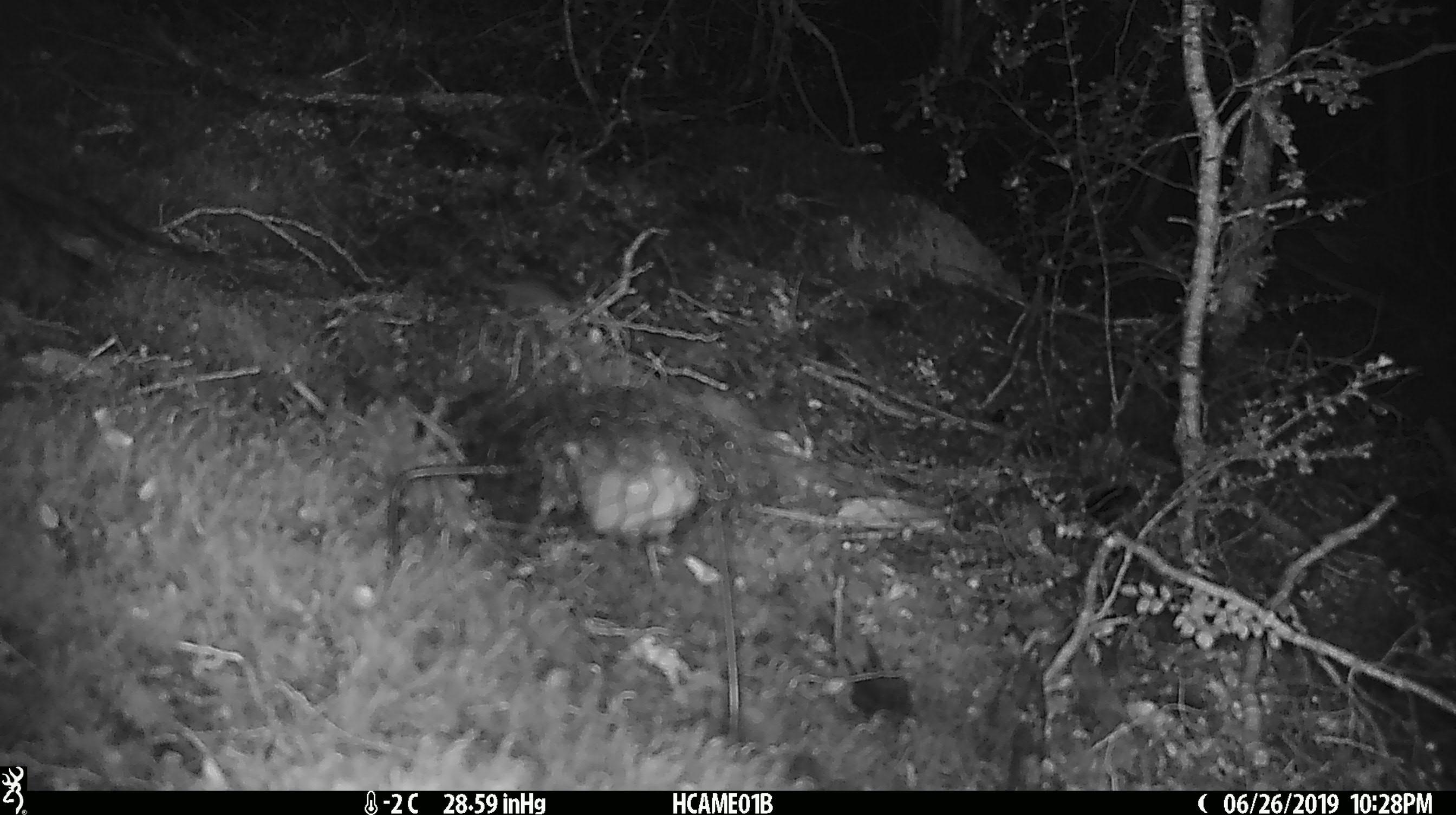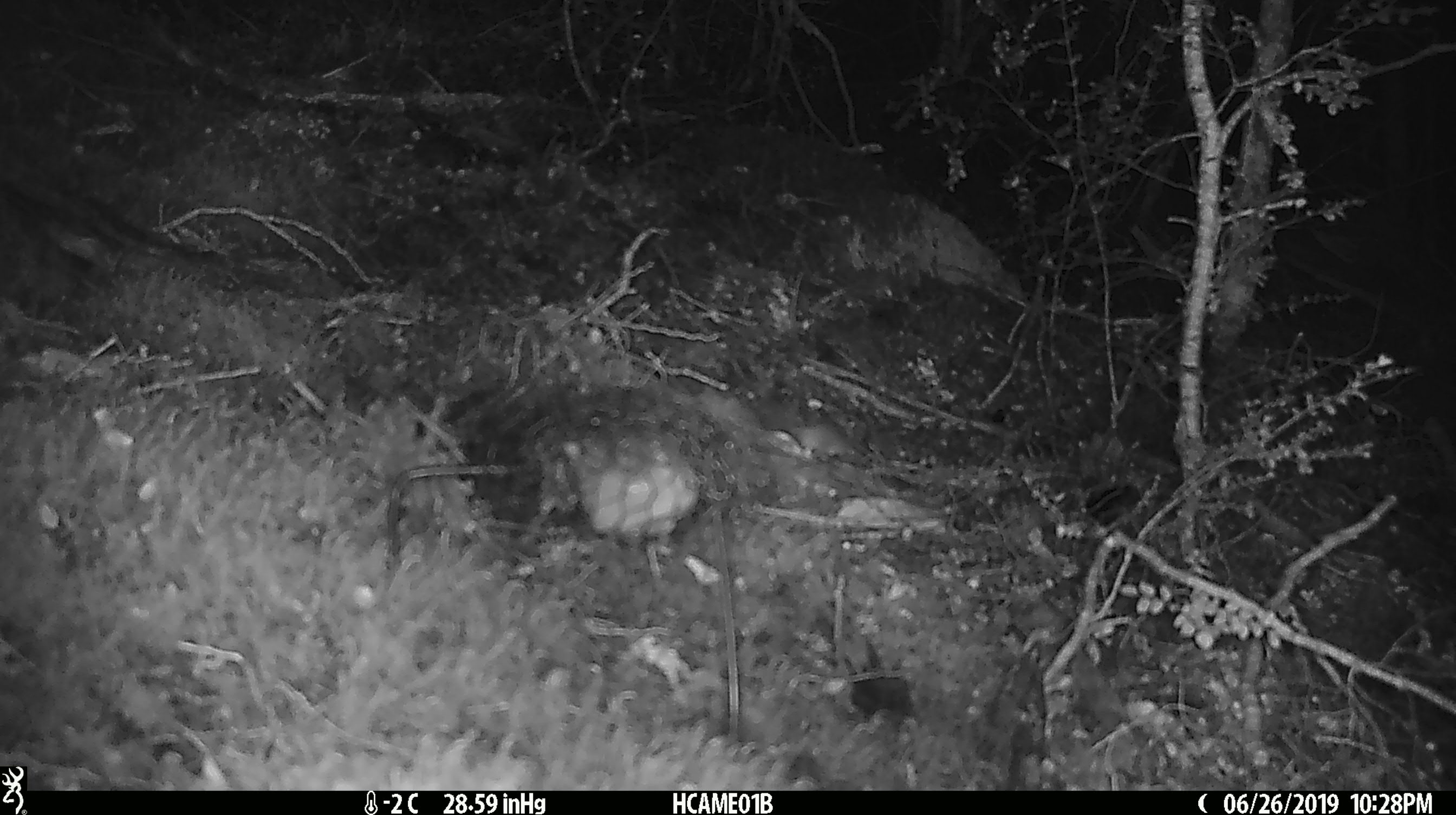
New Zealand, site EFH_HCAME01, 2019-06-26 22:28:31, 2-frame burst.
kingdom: Animalia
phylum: Chordata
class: Mammalia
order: Rodentia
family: Muridae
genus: Mus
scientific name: Mus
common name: mouse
Mouse (Mus).